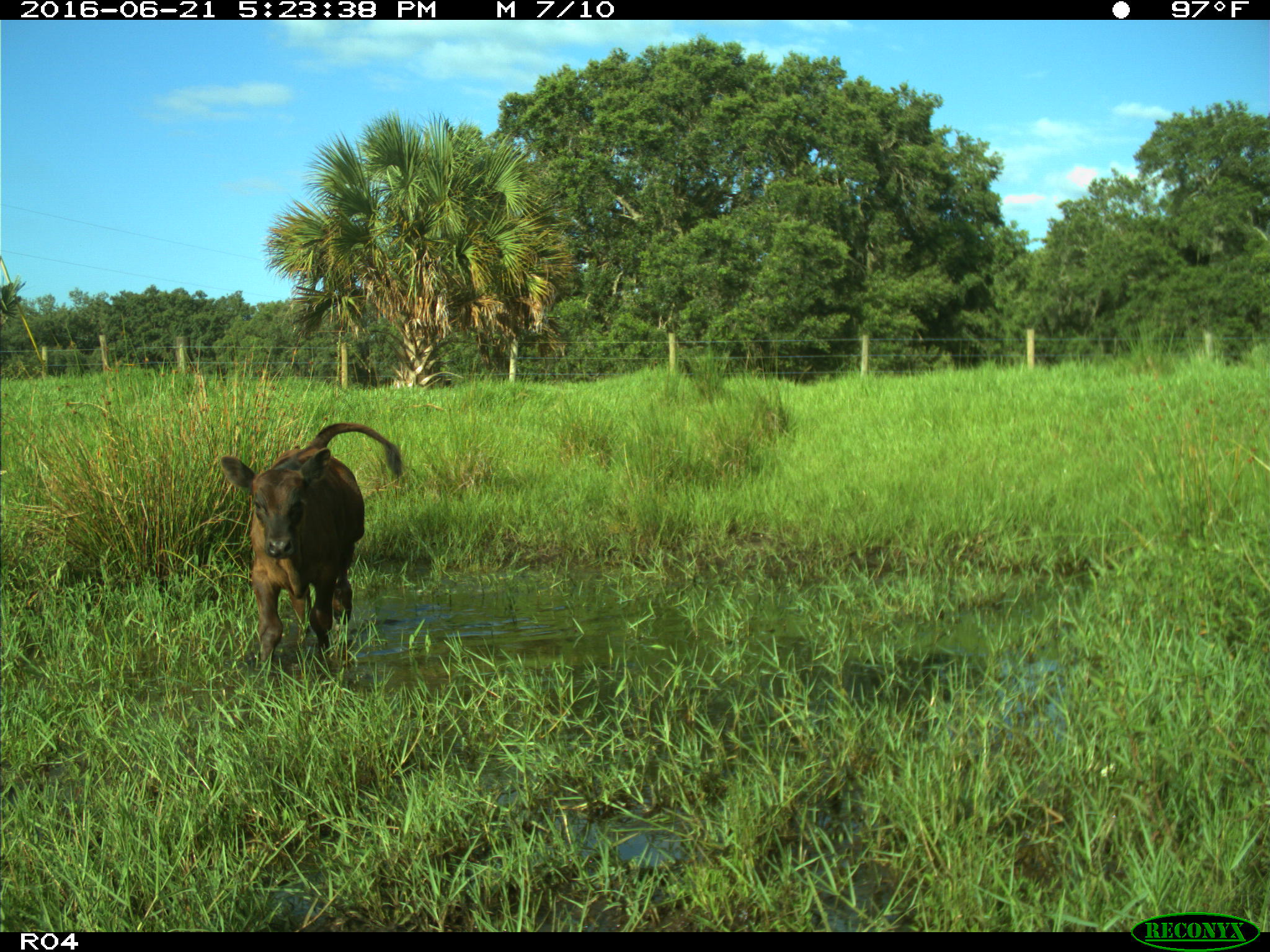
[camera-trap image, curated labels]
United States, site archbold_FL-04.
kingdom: Animalia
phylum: Chordata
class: Mammalia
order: Artiodactyla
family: Bovidae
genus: Bos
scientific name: Bos taurus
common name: domestic cow